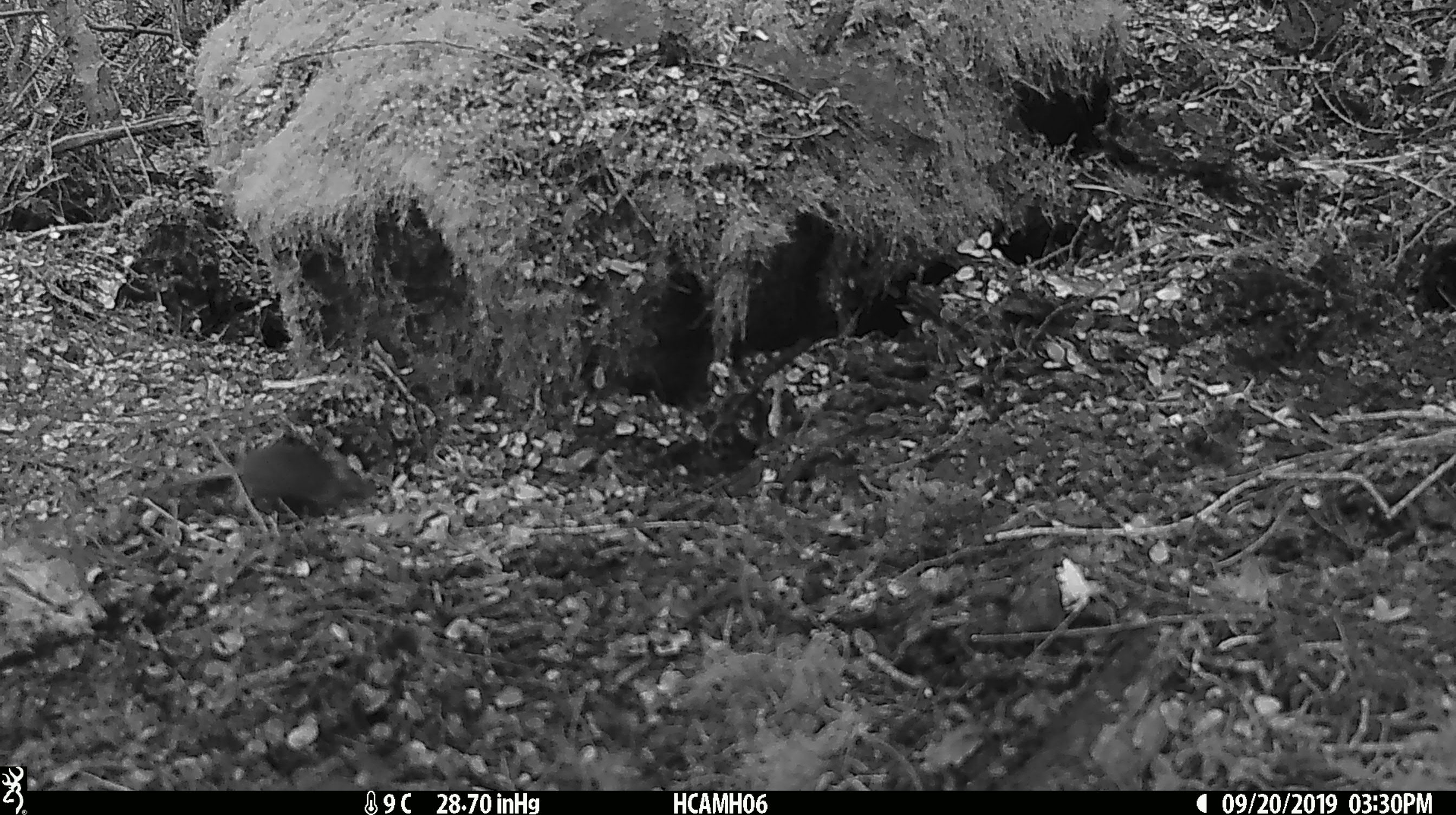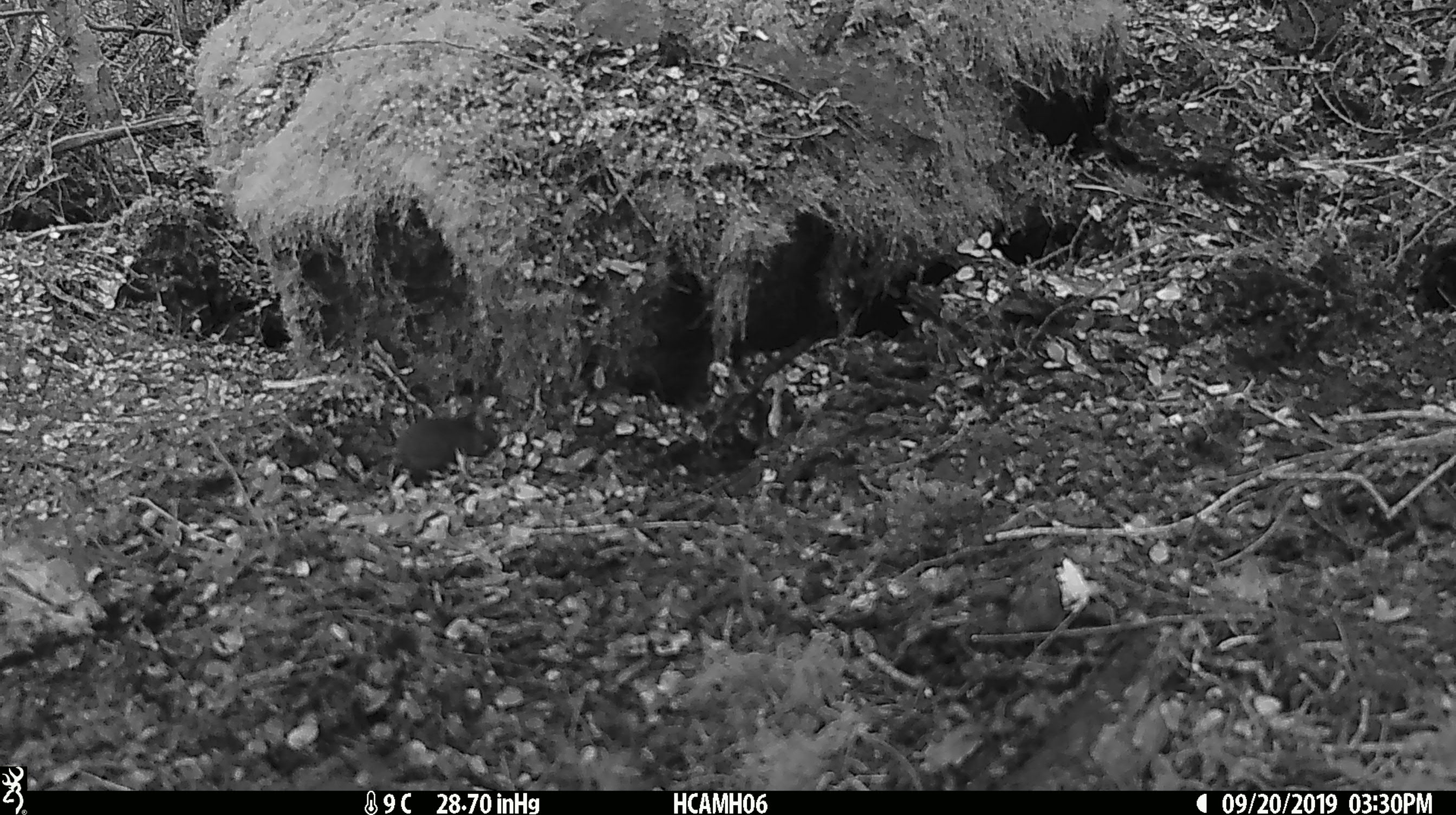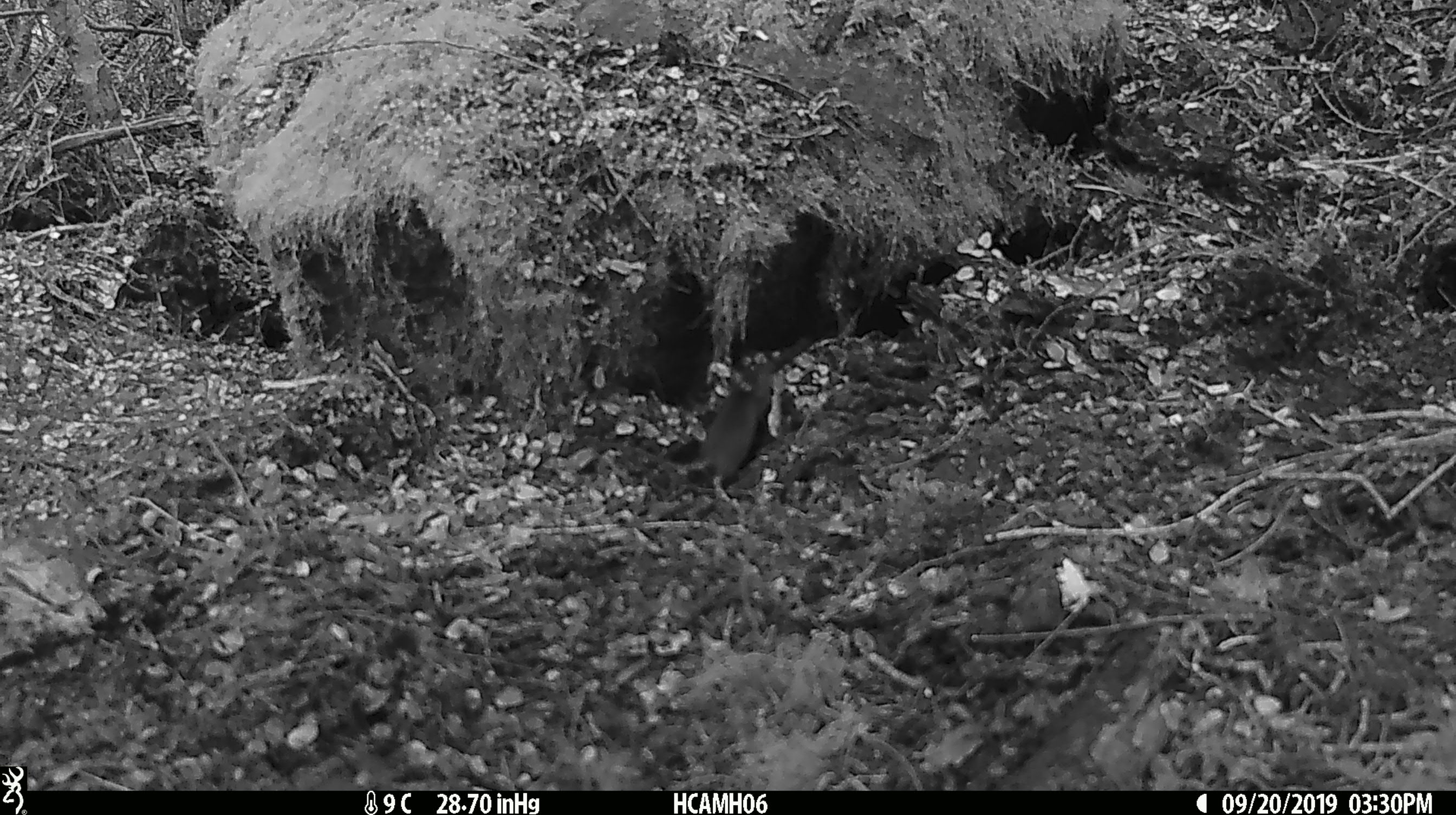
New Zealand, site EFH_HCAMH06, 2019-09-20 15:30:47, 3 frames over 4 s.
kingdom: Animalia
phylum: Chordata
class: Mammalia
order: Rodentia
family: Muridae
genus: Mus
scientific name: Mus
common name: mouse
Mouse (Mus).